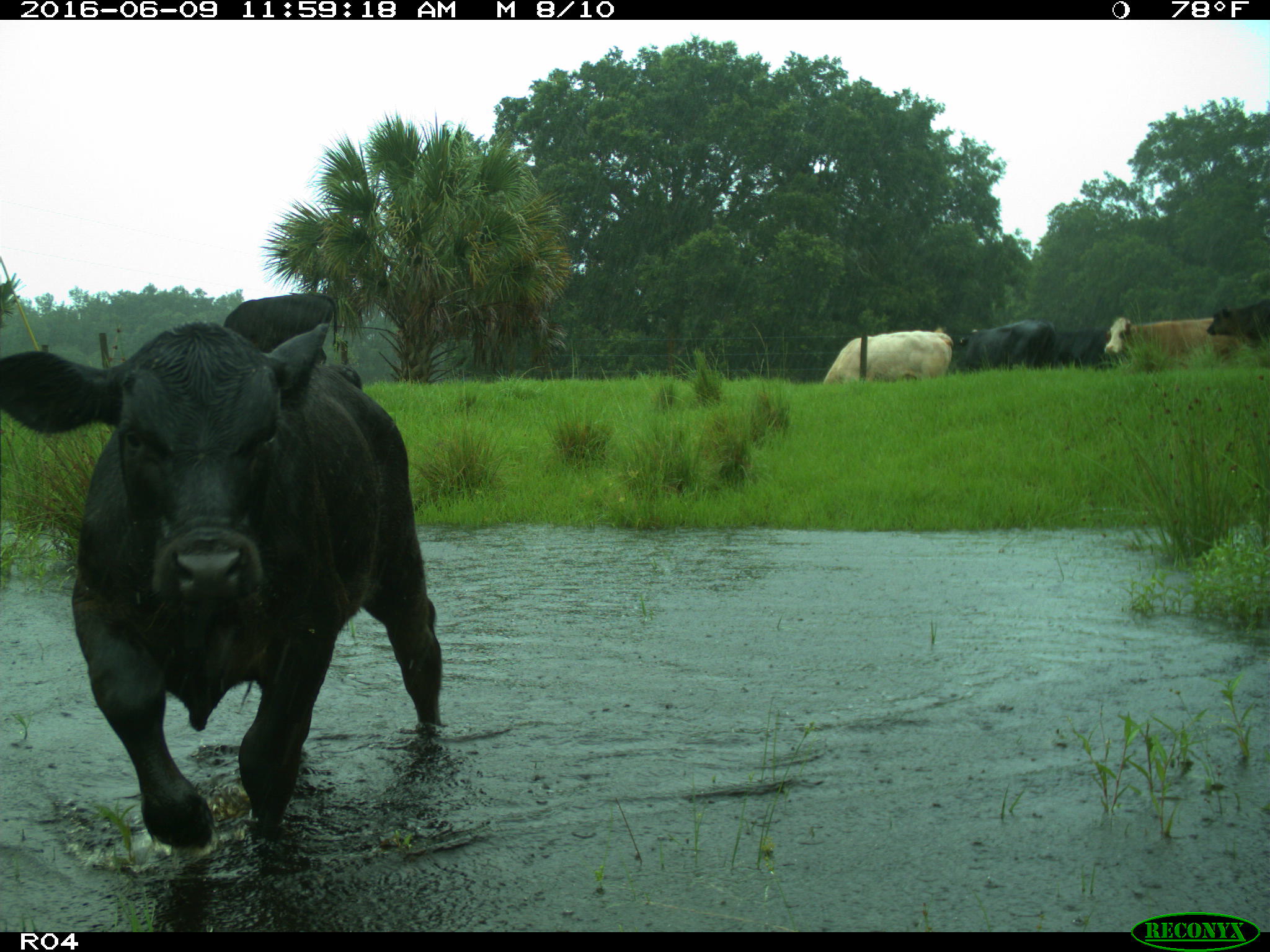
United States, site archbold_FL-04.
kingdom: Animalia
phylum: Chordata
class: Mammalia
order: Artiodactyla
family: Bovidae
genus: Bos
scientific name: Bos taurus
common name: domestic cow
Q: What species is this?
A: Bos taurus (domestic cow).